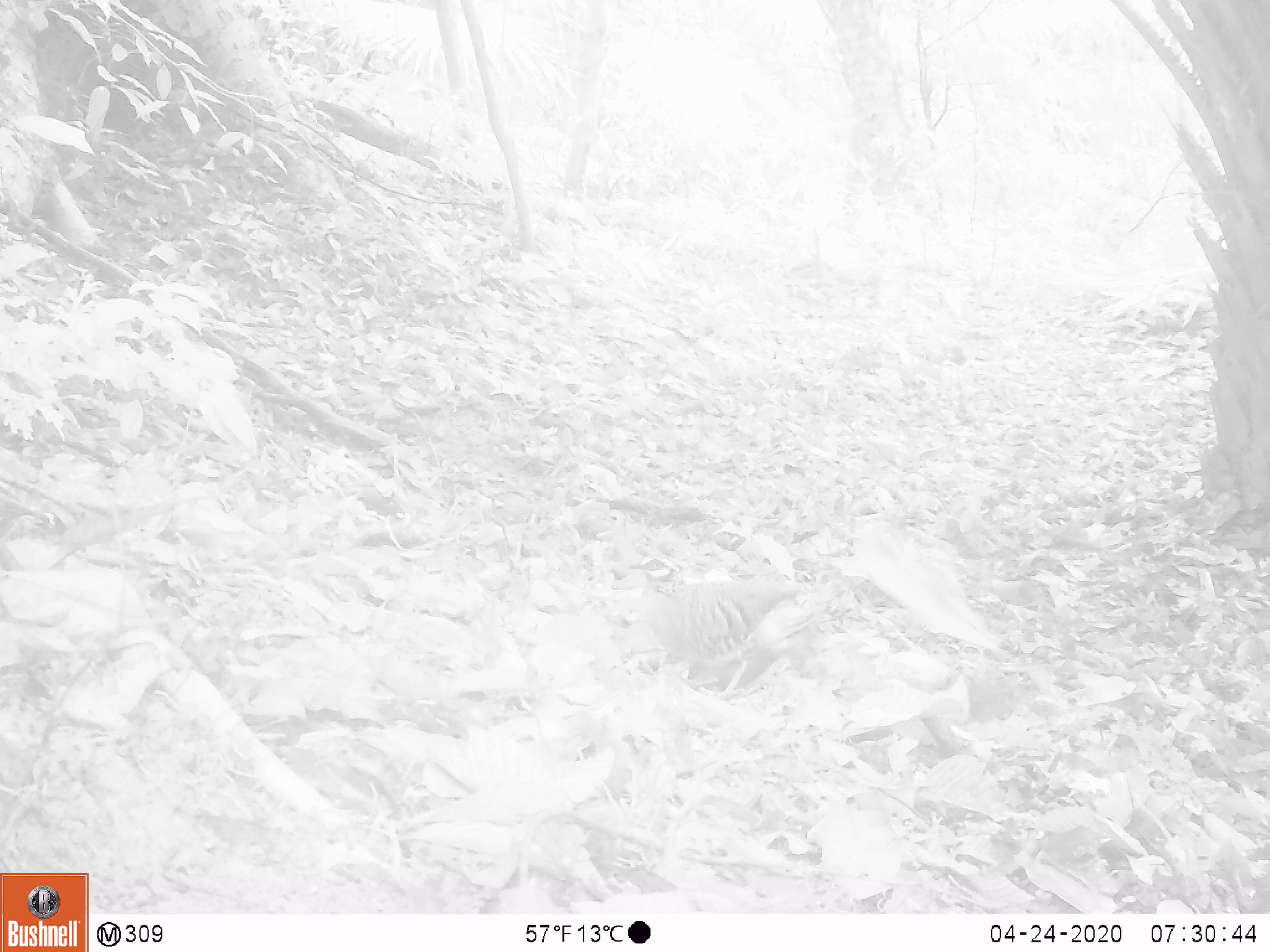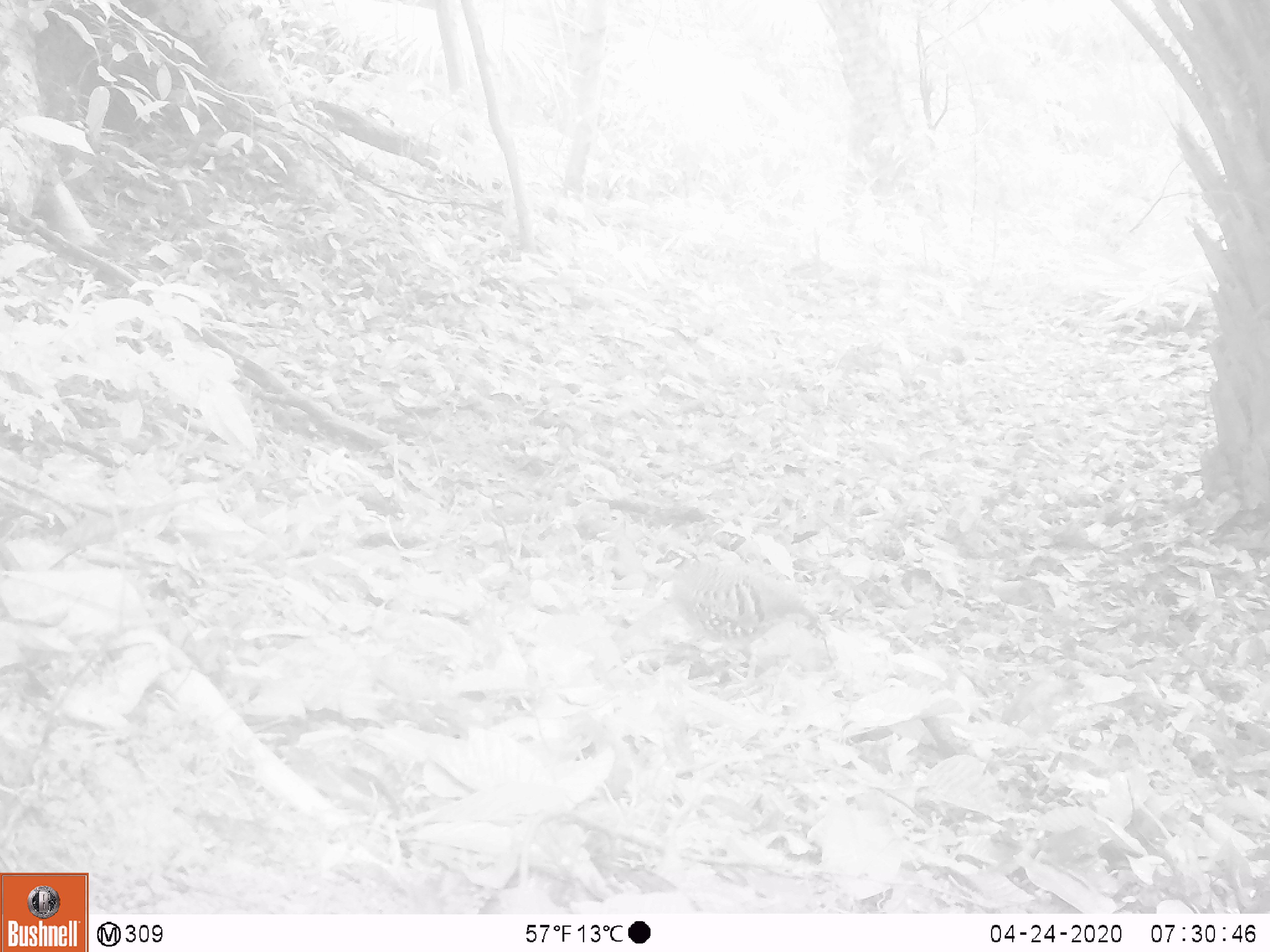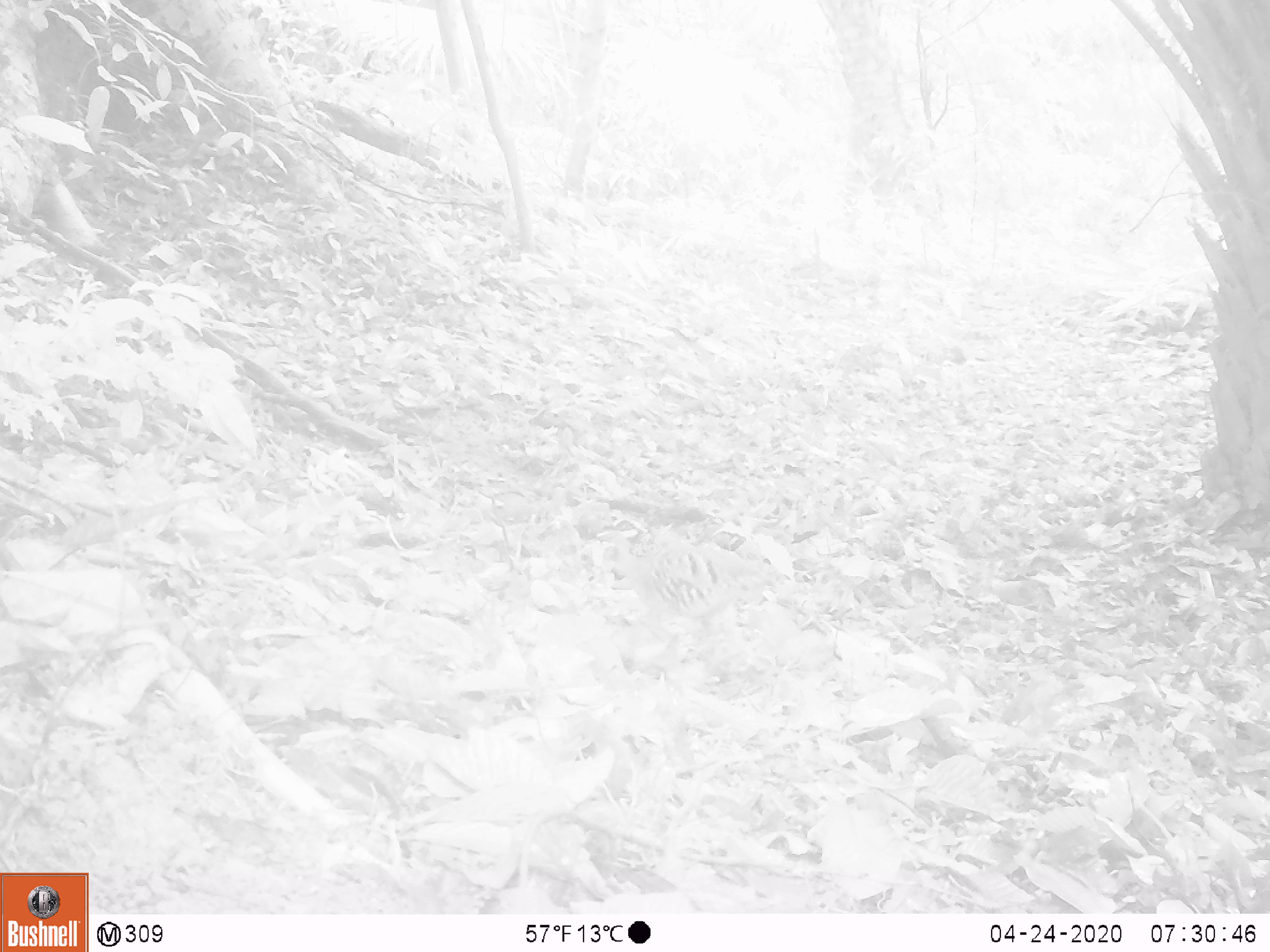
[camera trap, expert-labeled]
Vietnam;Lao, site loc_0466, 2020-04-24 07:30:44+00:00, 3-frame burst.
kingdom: Animalia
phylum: Chordata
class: Aves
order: Galliformes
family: Phasianidae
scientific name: Phasianidae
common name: partridge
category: unidentified partridge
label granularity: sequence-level